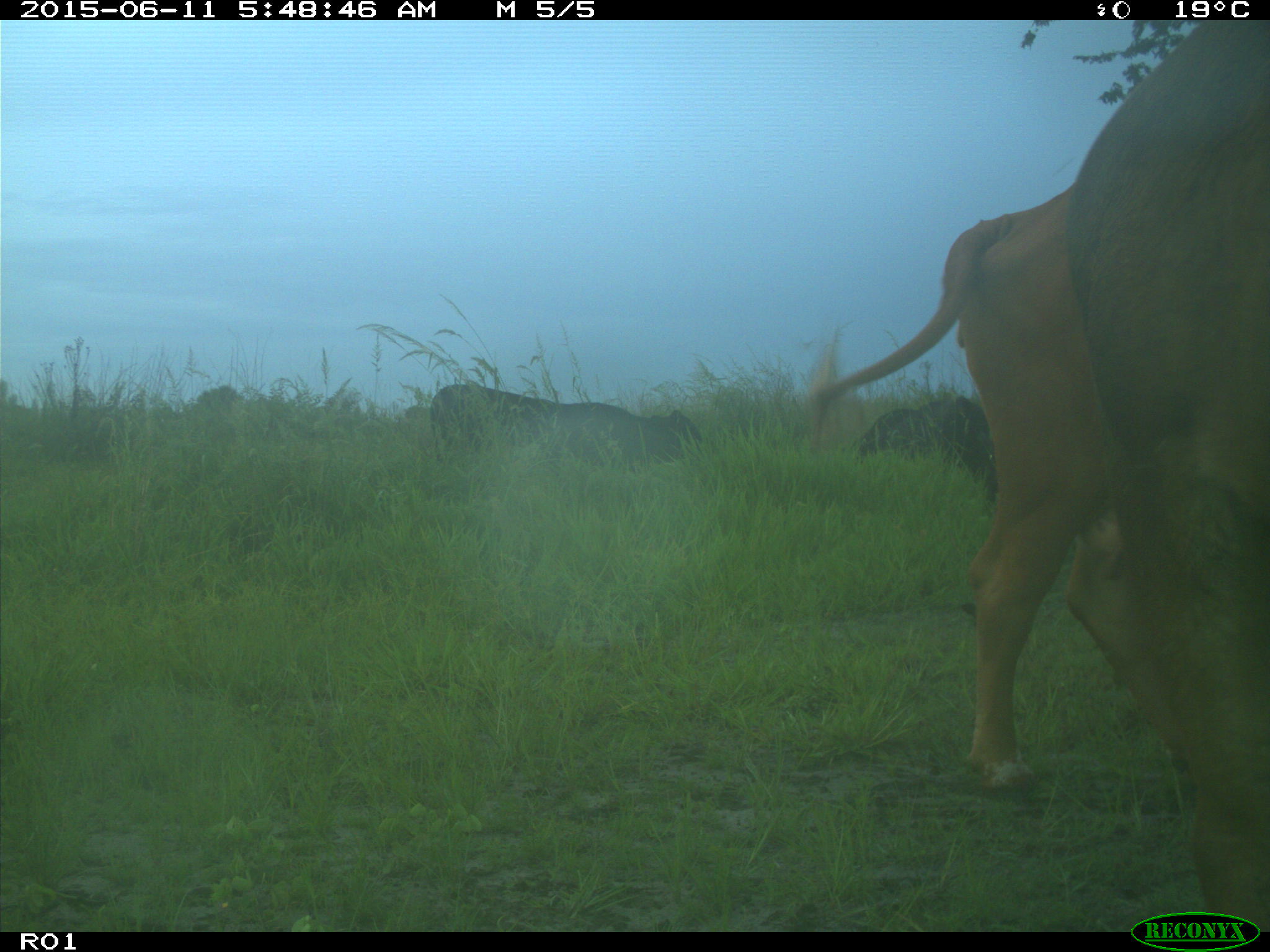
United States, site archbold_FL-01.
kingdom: Animalia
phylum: Chordata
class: Mammalia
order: Artiodactyla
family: Bovidae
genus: Bos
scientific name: Bos taurus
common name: domestic cow